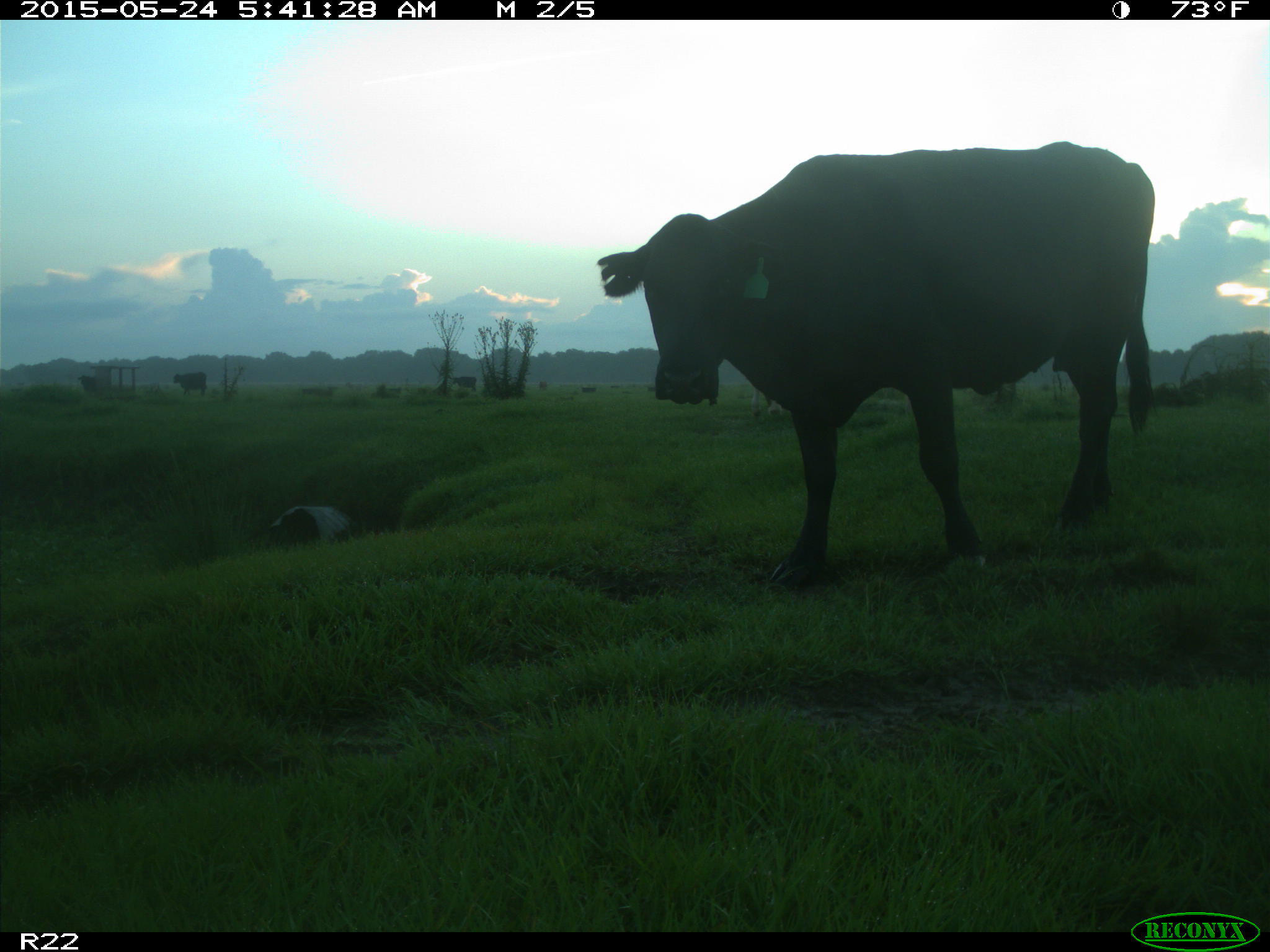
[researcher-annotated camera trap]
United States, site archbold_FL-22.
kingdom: Animalia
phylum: Chordata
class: Mammalia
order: Artiodactyla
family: Bovidae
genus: Bos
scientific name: Bos taurus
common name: domestic cow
Bos taurus (domestic cow).